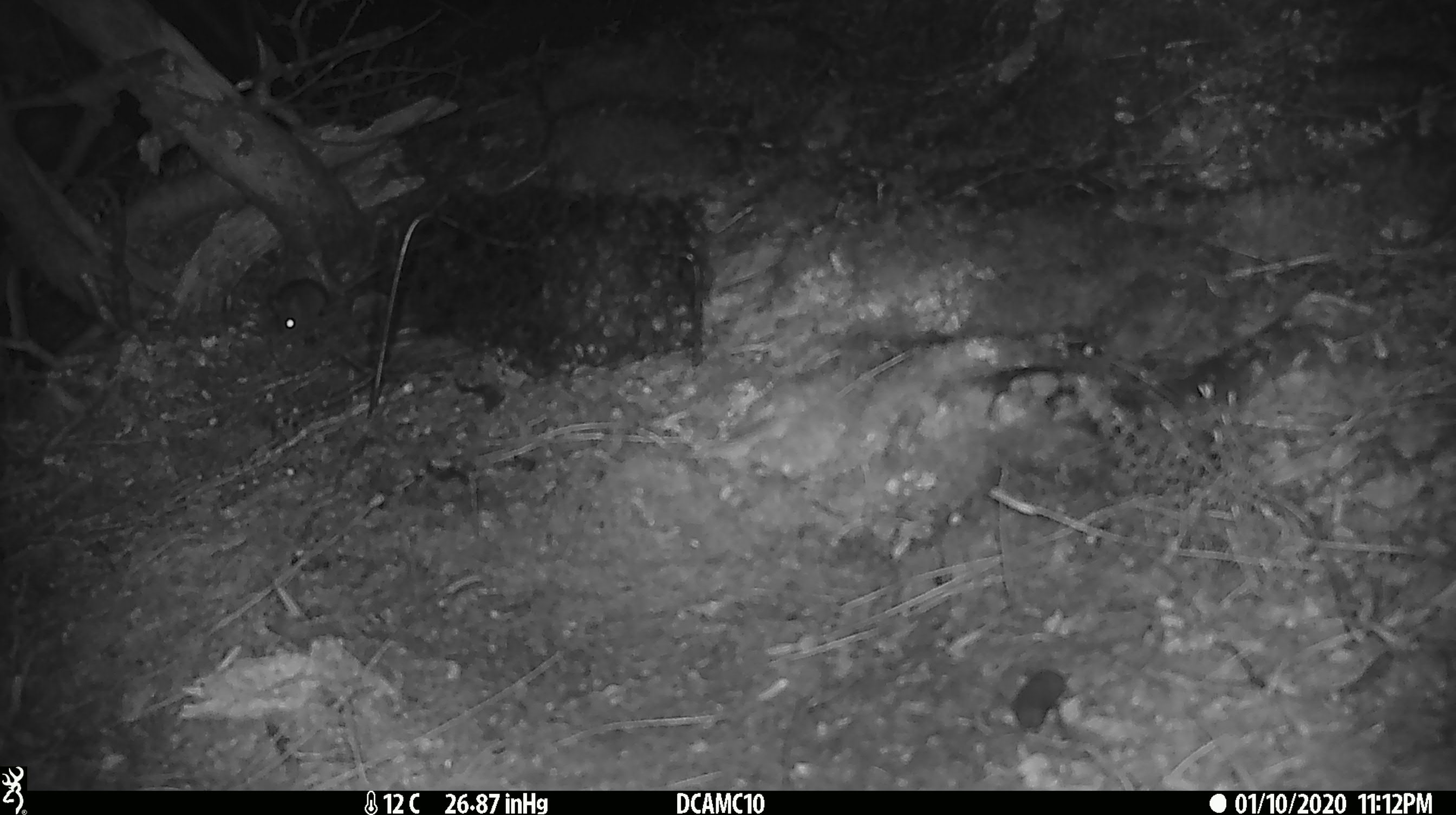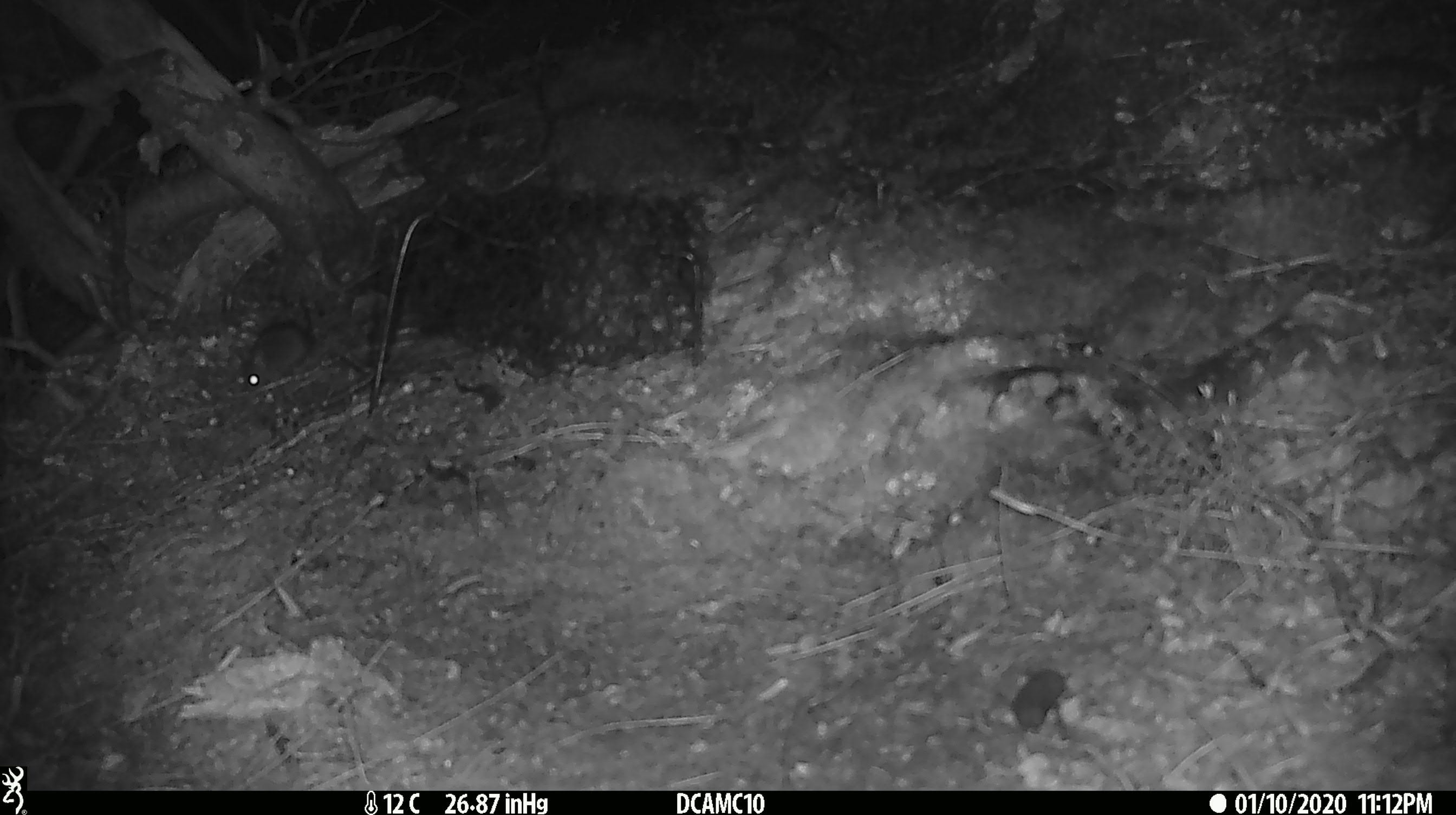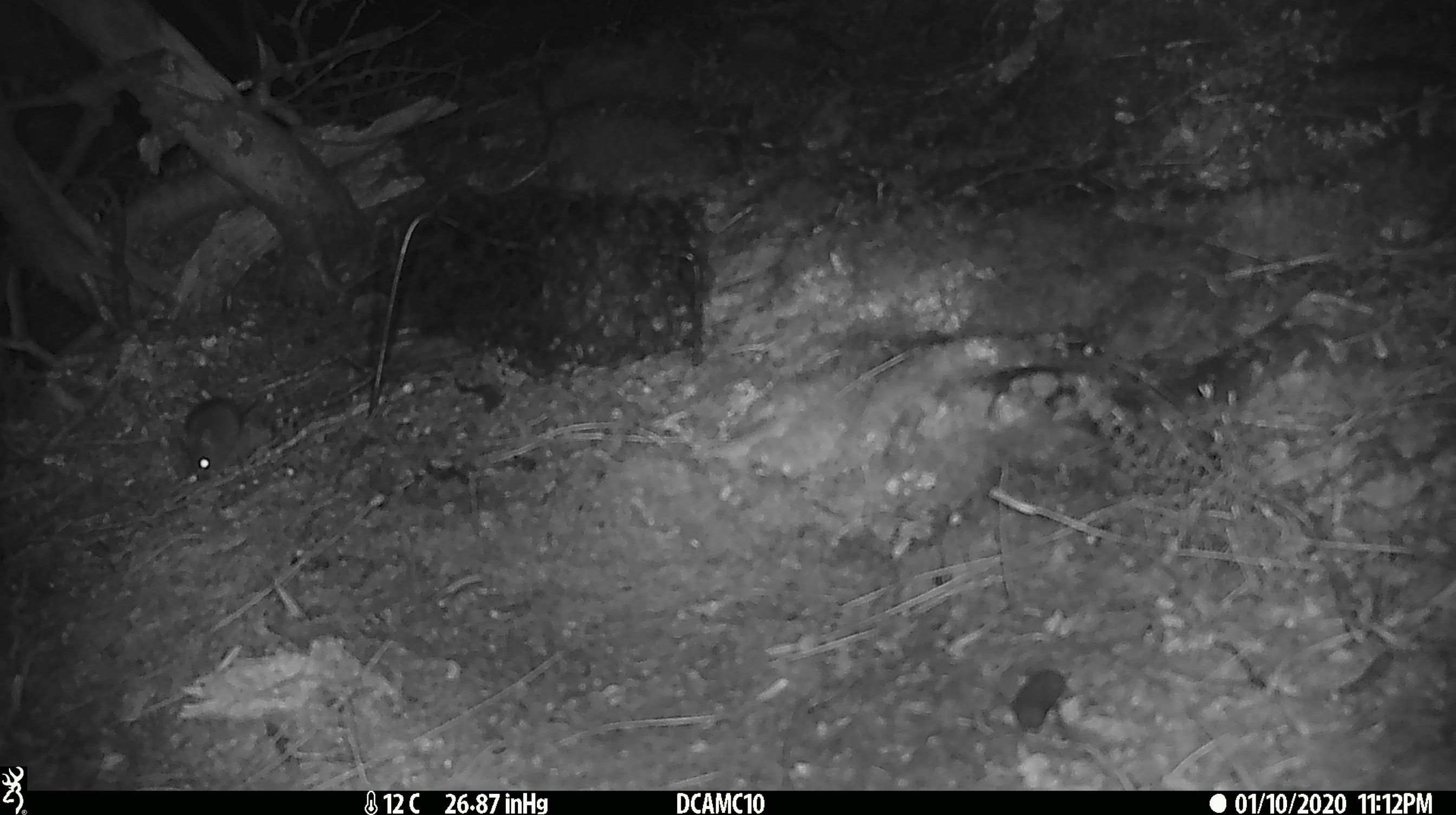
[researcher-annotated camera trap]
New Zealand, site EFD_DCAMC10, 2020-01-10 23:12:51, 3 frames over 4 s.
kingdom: Animalia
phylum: Chordata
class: Mammalia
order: Rodentia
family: Muridae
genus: Mus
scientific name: Mus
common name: mouse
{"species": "mouse (Mus)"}